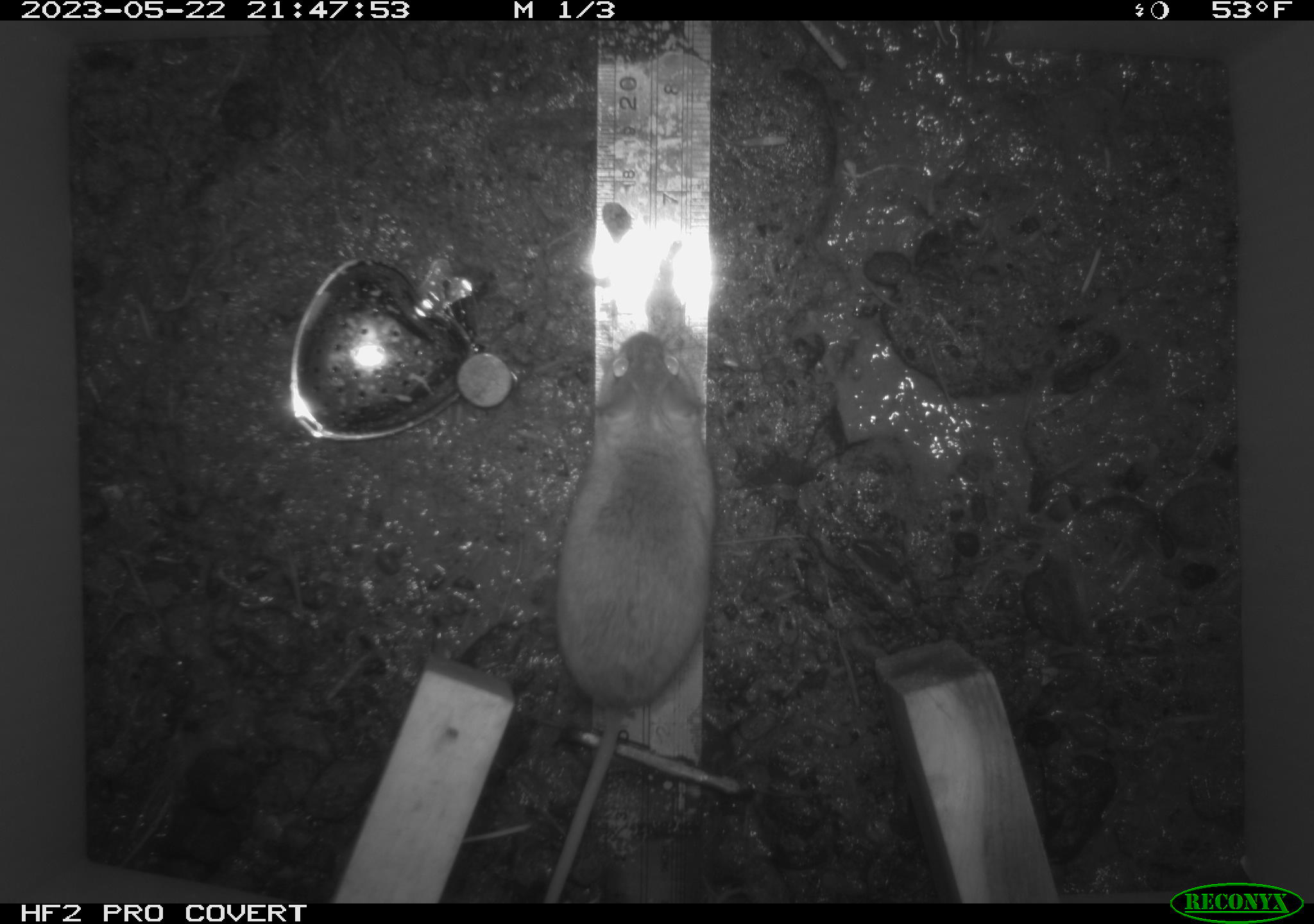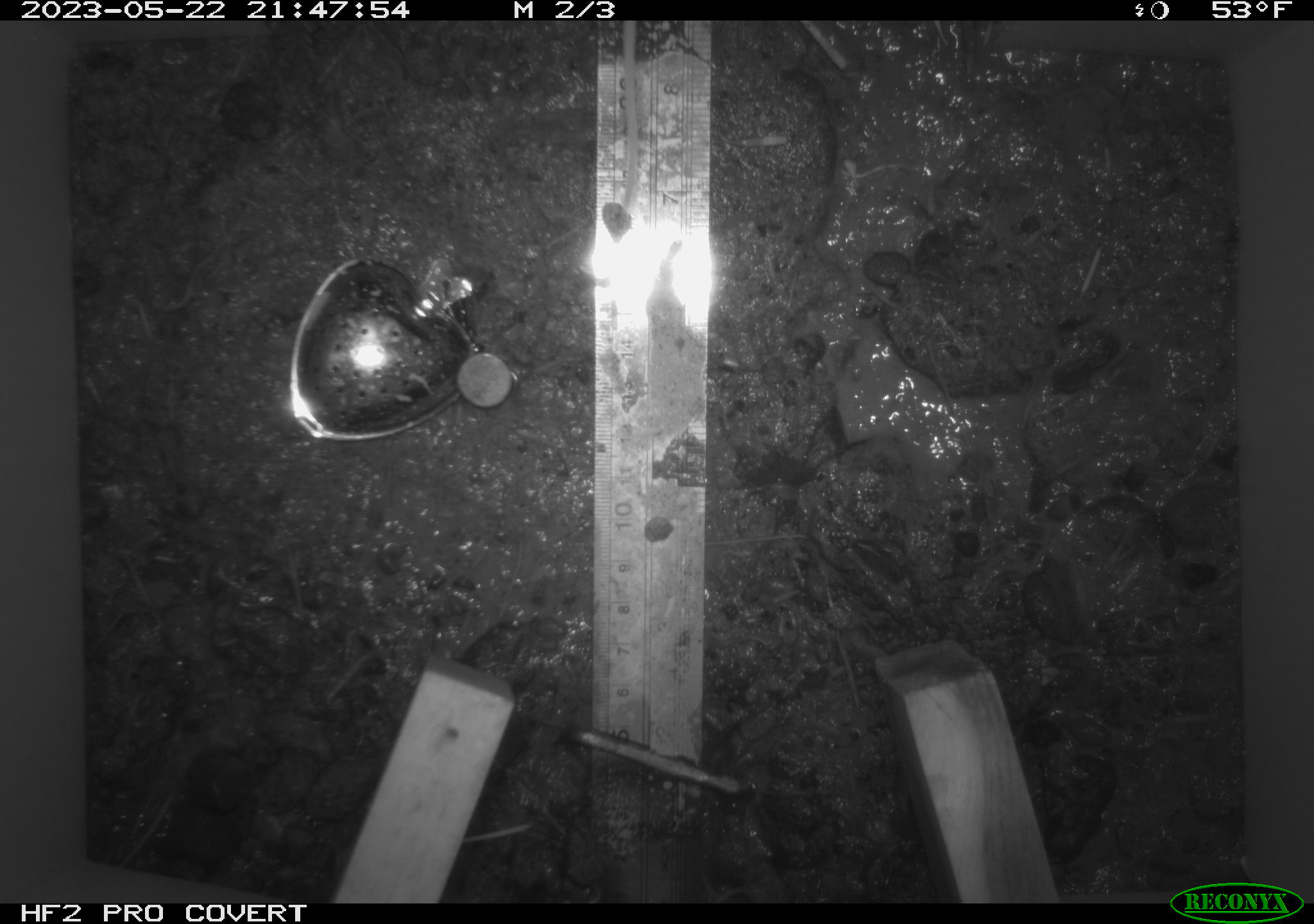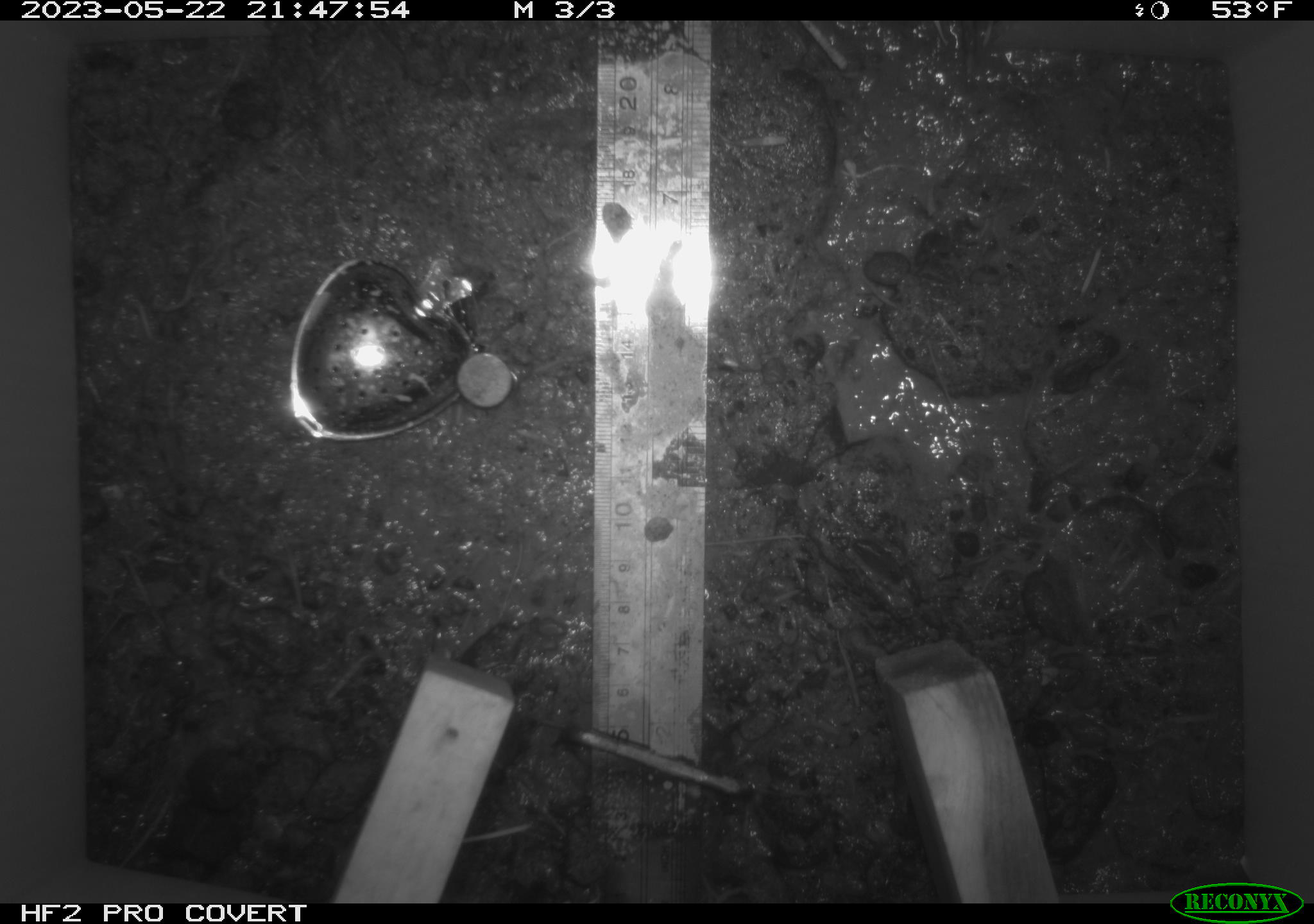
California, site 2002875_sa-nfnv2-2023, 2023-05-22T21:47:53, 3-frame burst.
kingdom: Animalia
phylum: Chordata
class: Mammalia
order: Rodentia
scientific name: Rodentia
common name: mouse species